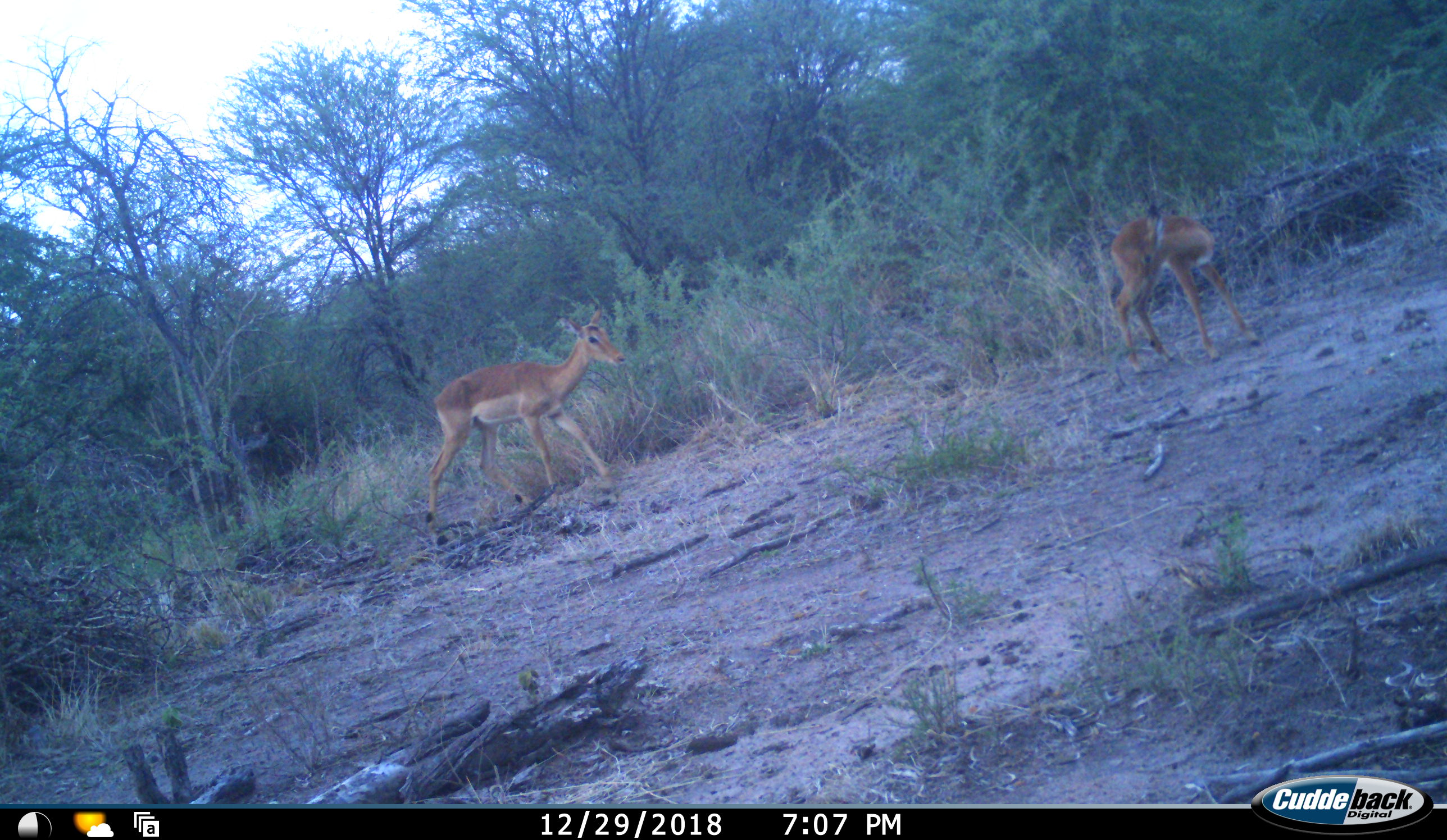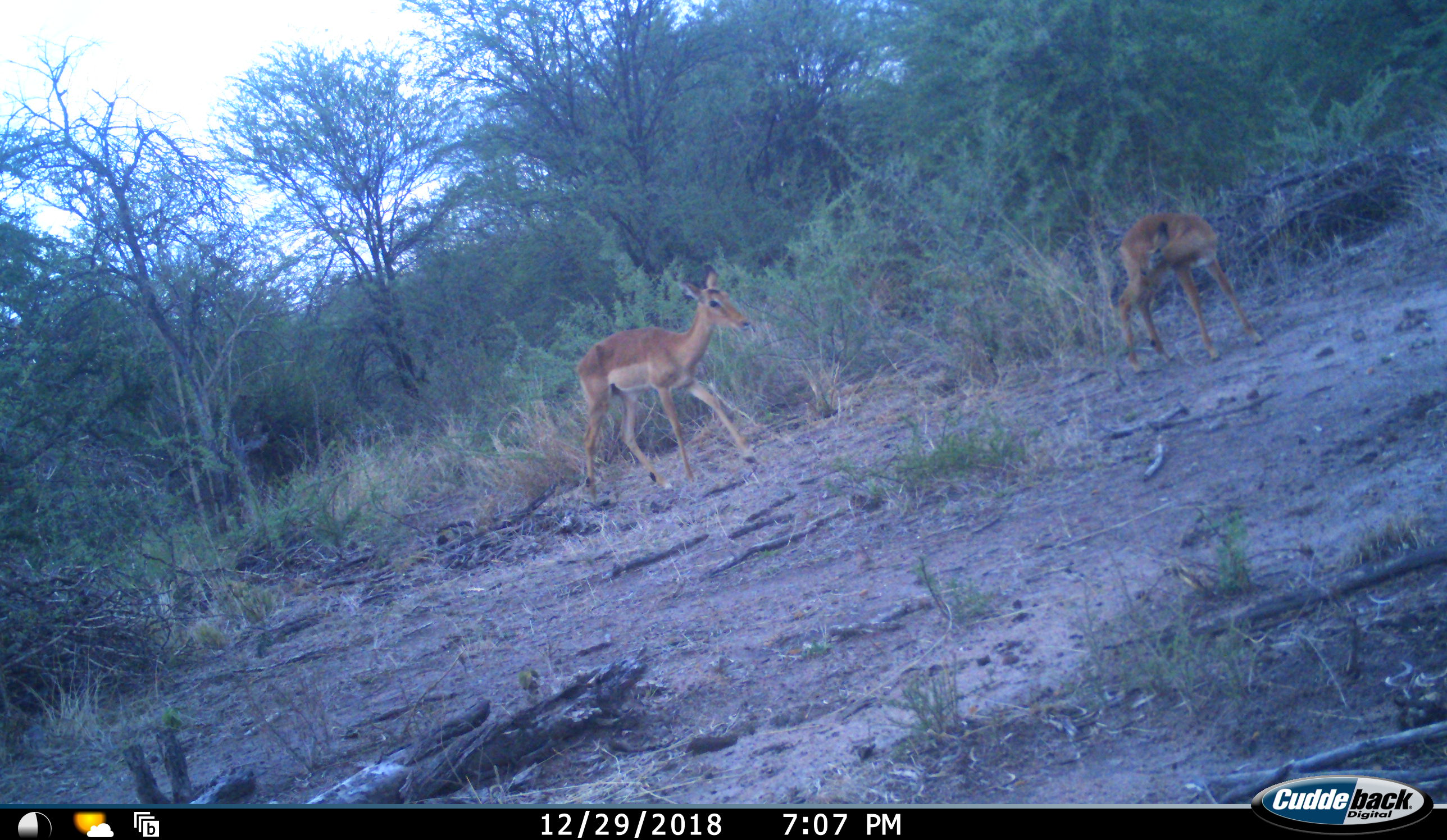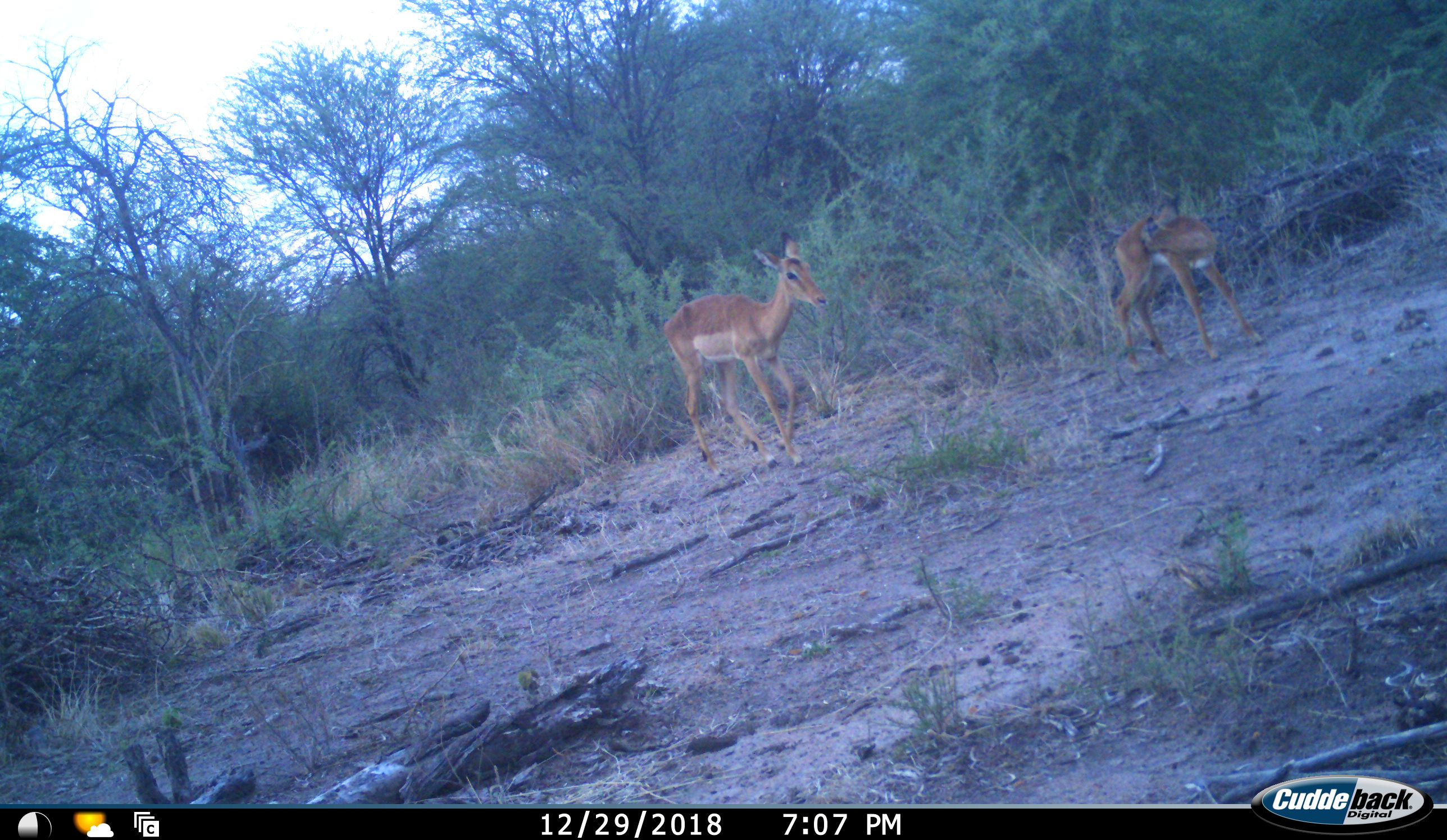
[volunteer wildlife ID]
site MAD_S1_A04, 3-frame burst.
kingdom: Animalia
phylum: Chordata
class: Mammalia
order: Artiodactyla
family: Bovidae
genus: Aepyceros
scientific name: Aepyceros melampus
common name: impala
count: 2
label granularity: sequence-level